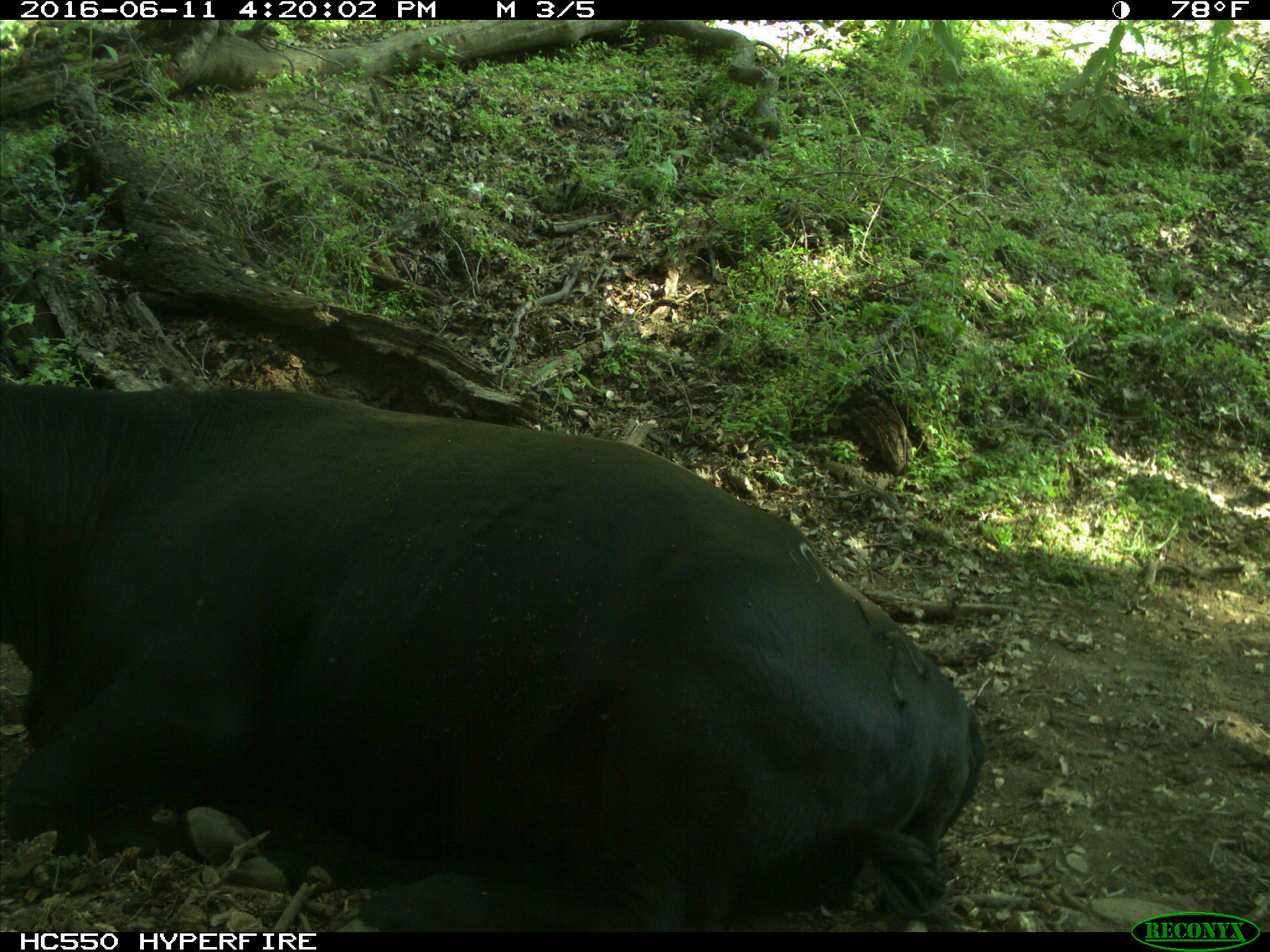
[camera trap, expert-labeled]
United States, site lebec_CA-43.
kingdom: Animalia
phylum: Chordata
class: Mammalia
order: Artiodactyla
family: Bovidae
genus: Bos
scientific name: Bos taurus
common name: domestic cow